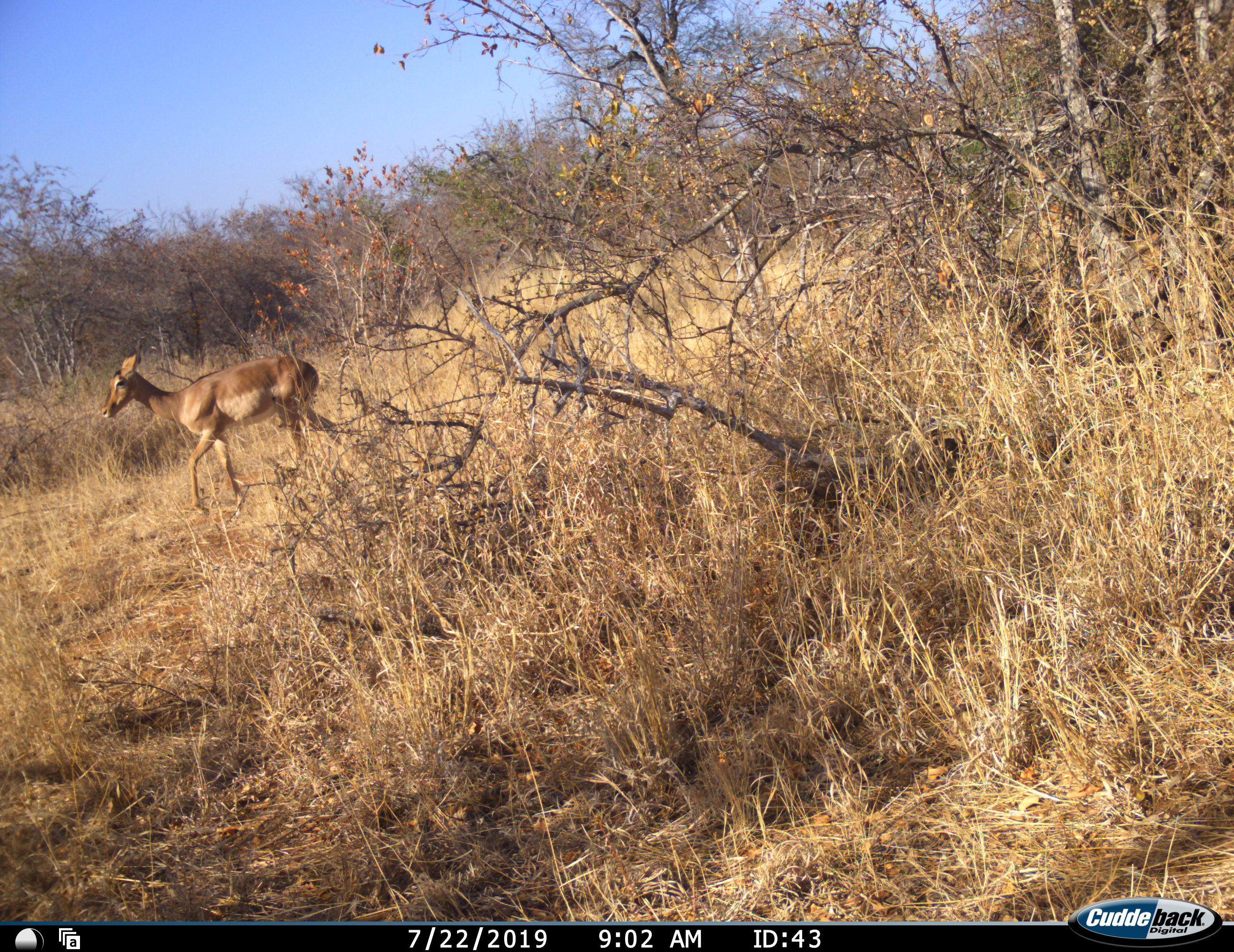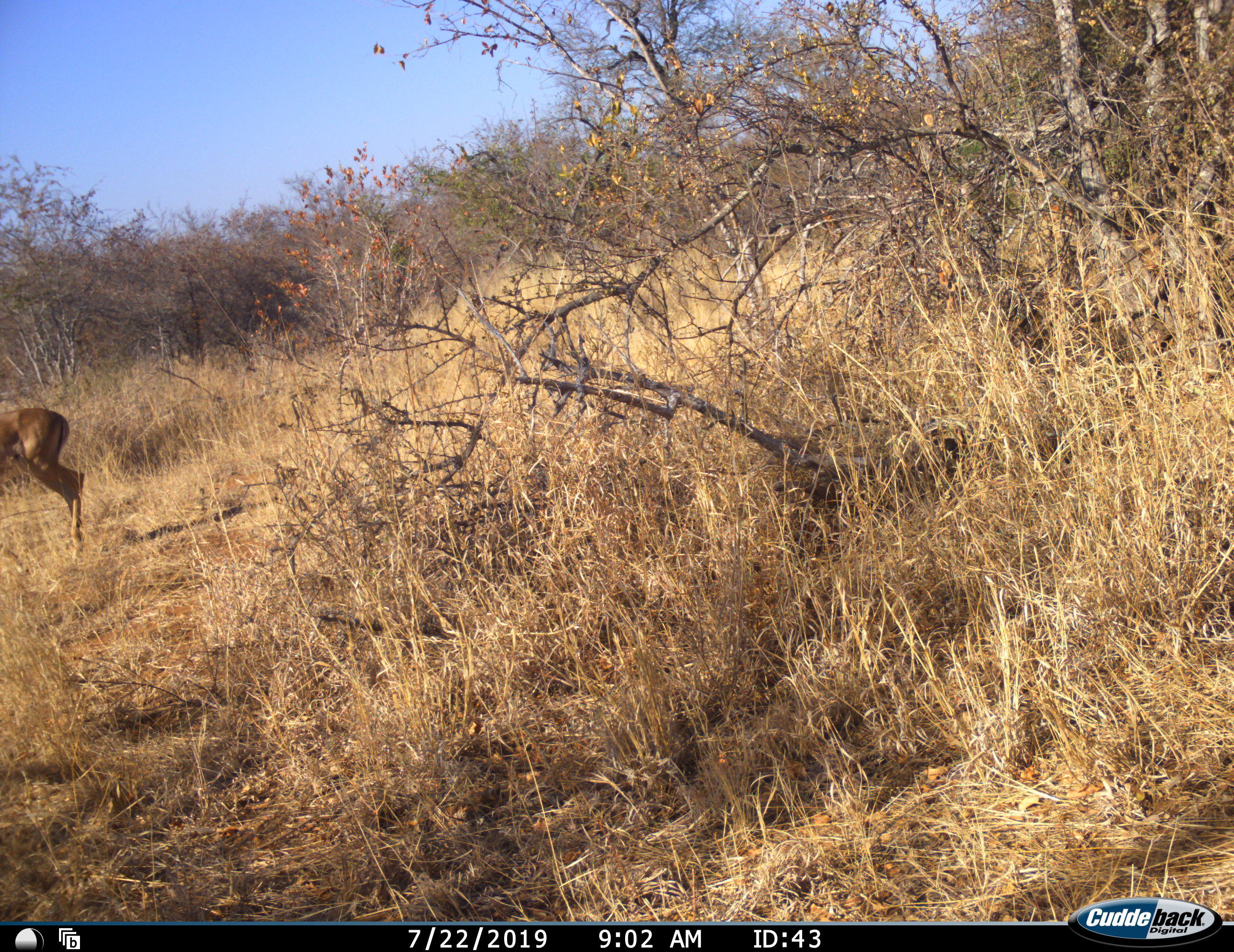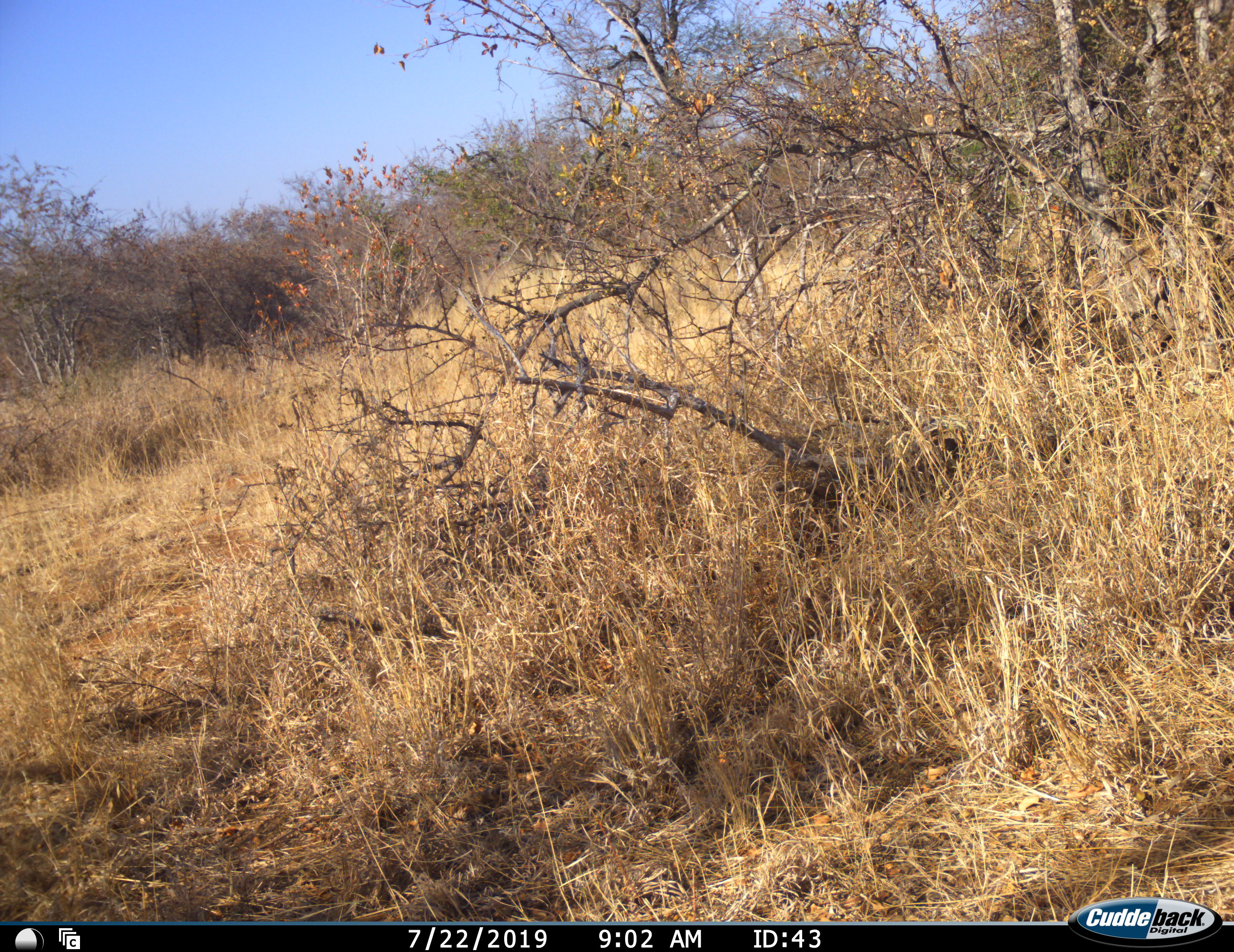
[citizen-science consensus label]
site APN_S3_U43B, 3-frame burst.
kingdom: Animalia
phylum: Chordata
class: Mammalia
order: Artiodactyla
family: Bovidae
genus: Aepyceros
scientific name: Aepyceros melampus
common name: impala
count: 1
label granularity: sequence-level